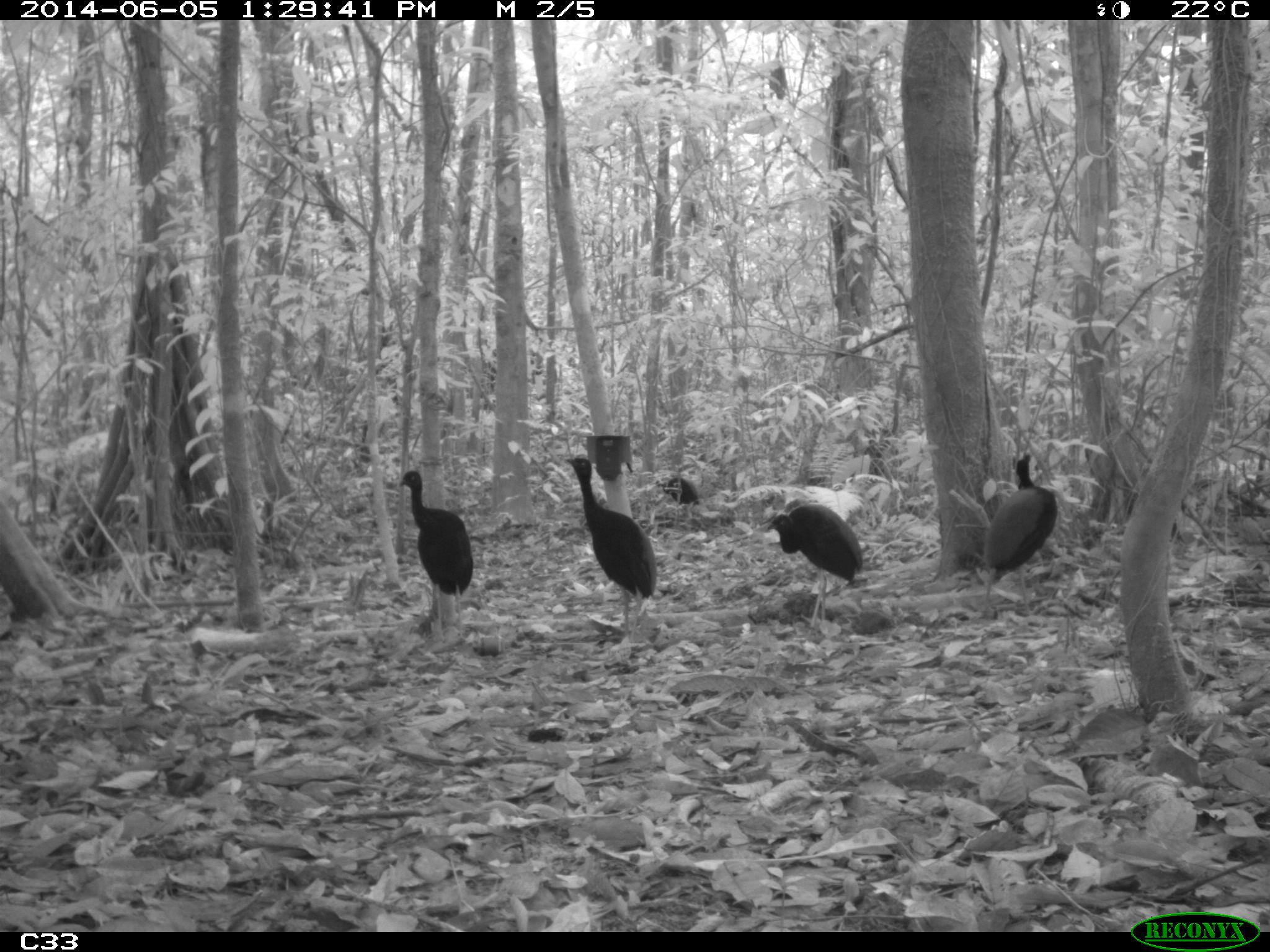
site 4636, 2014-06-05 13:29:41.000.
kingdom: Animalia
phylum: Chordata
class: Aves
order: Gruiformes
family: Psophiidae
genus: Psophia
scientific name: Psophia crepitans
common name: gray-winged trumpeter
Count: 6.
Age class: adult.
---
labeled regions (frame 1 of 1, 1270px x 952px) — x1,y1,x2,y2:
psophia crepitans: 563,451,657,642; 965,449,1059,627; 764,503,862,641; 397,469,474,643; 653,477,700,517